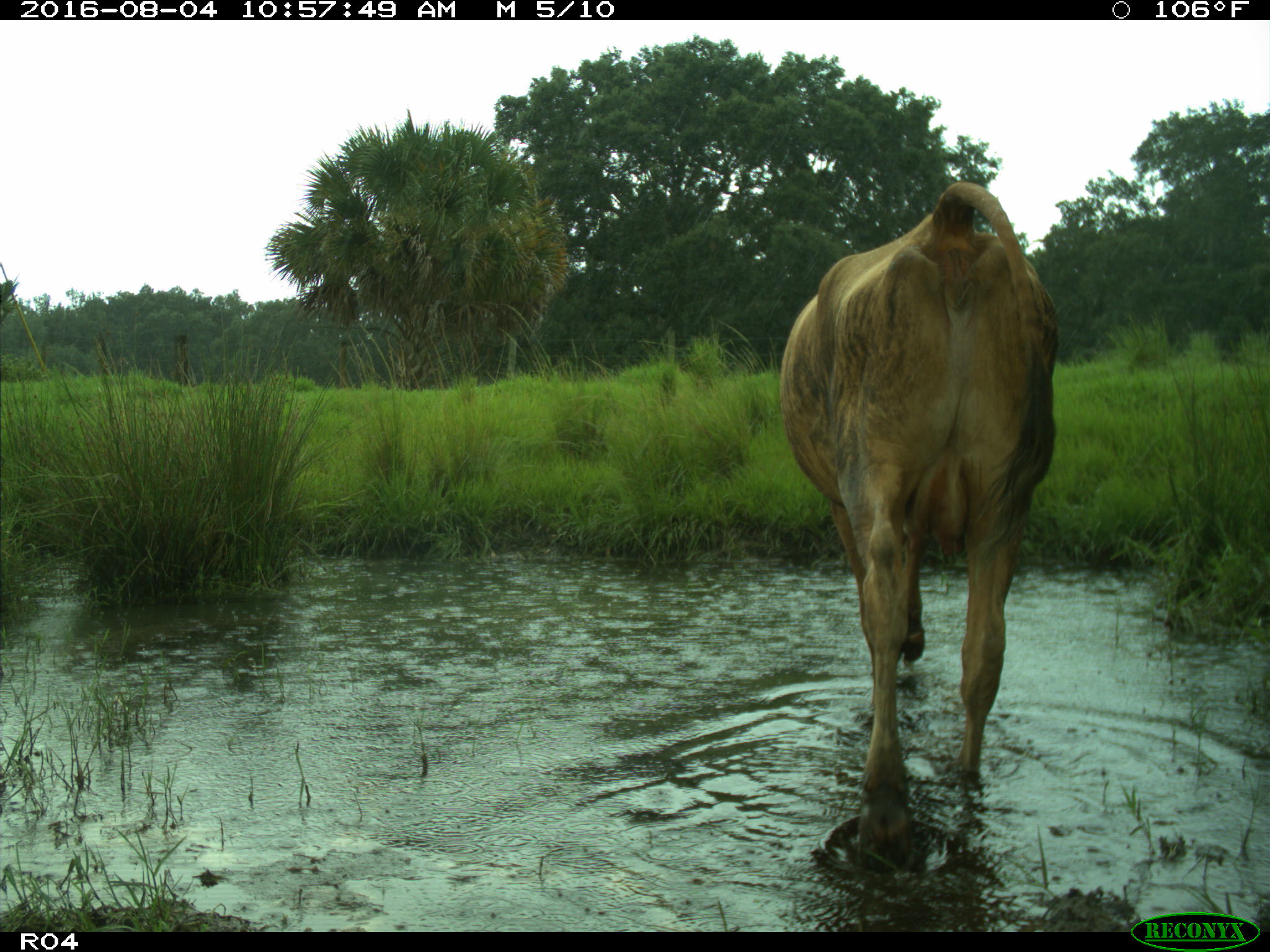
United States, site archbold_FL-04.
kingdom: Animalia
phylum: Chordata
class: Mammalia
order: Artiodactyla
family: Bovidae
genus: Bos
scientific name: Bos taurus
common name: domestic cow